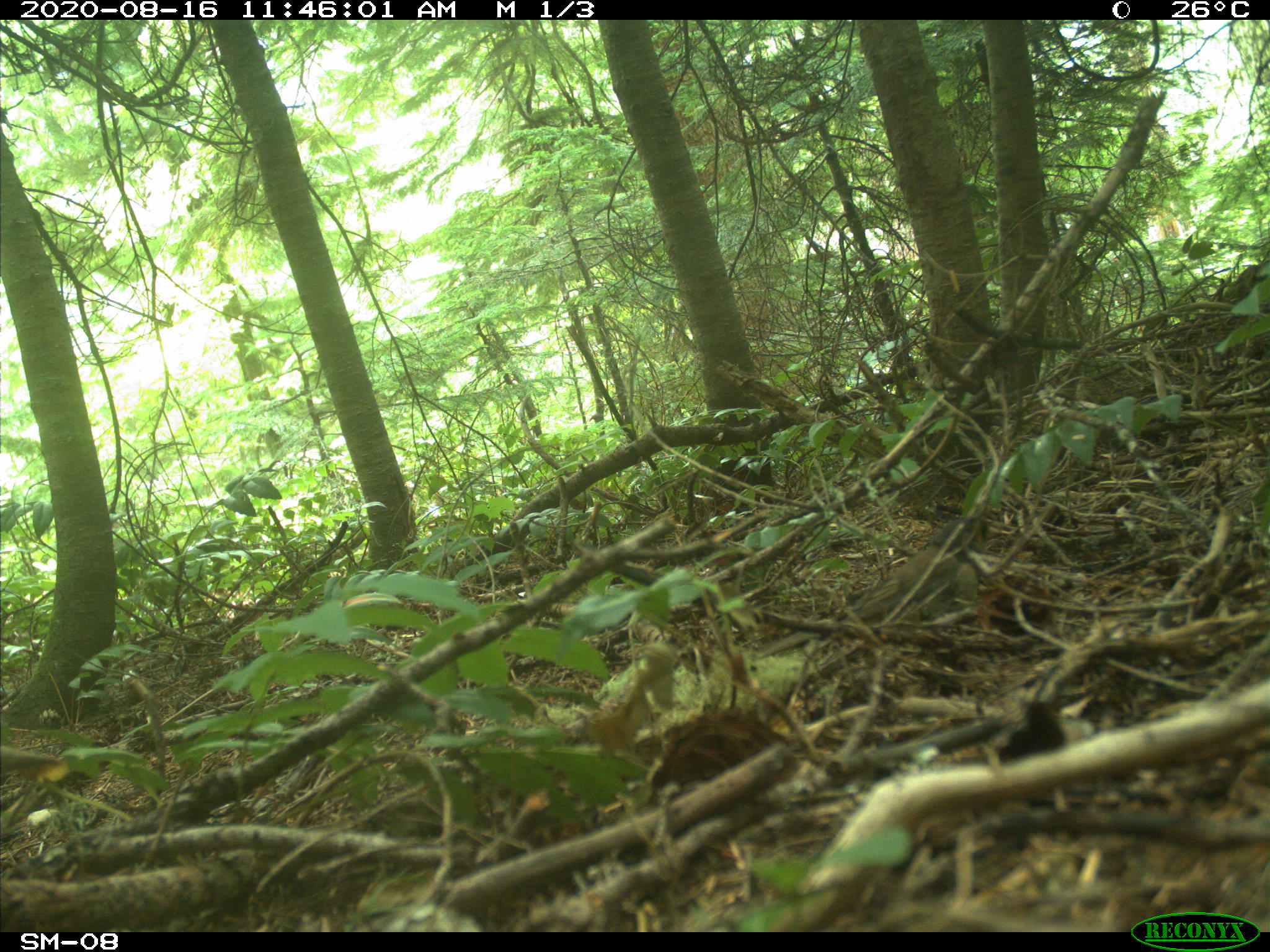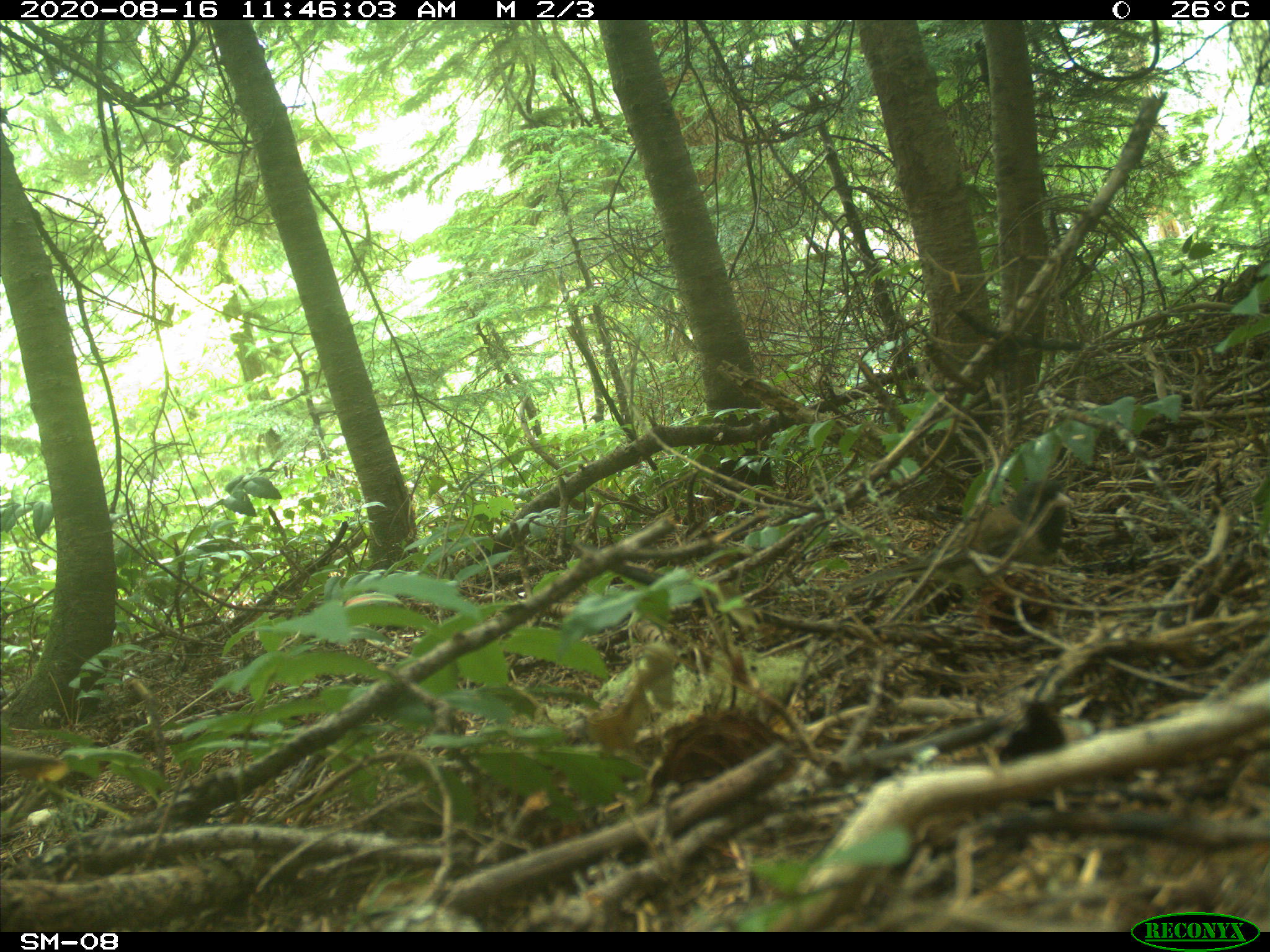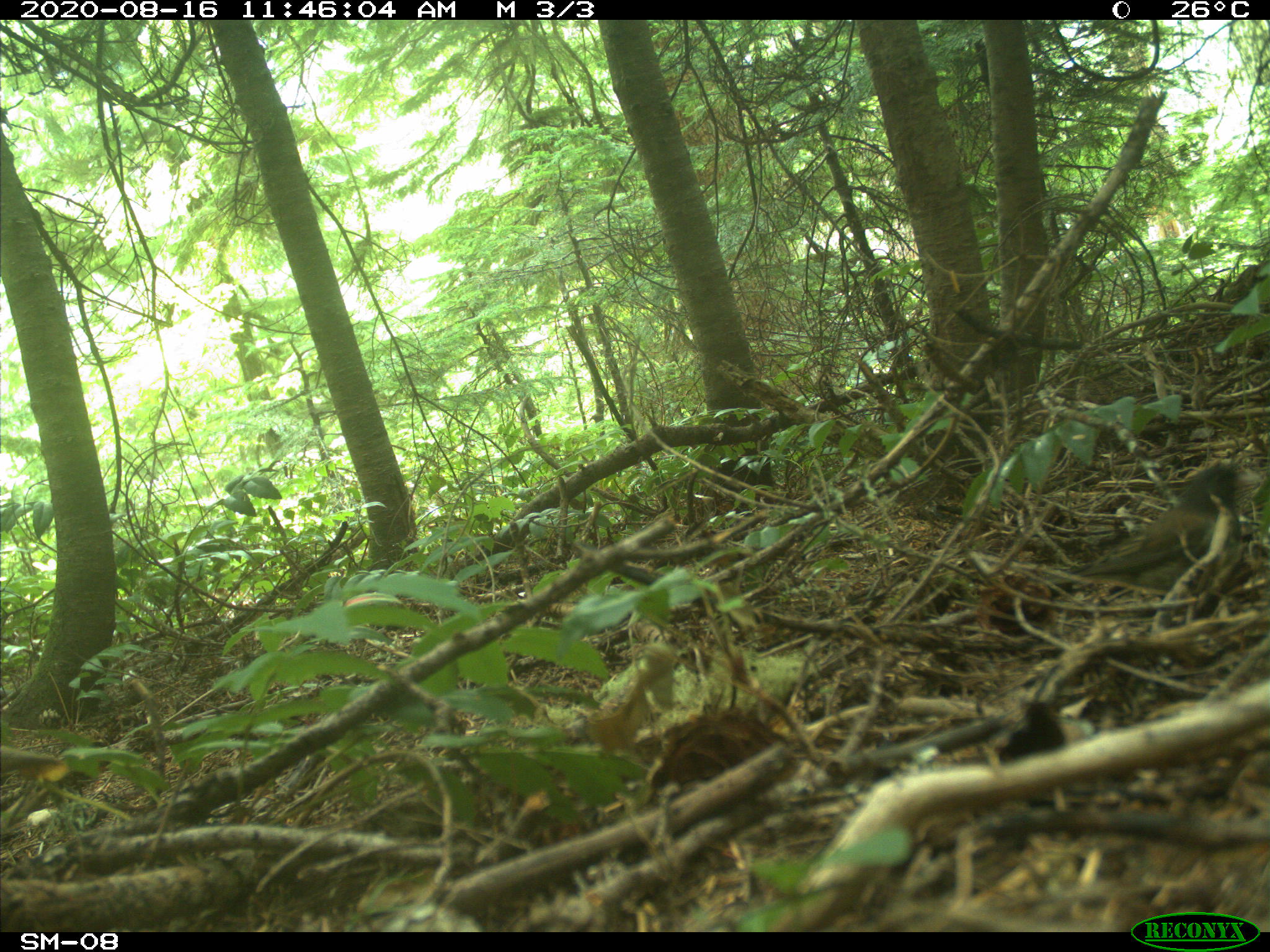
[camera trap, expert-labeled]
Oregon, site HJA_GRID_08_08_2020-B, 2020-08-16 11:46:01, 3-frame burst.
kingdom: Animalia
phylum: Chordata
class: Aves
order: Passeriformes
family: Passerellidae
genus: Junco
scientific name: Junco hyemalis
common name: dark-eyed junco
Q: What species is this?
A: Dark-eyed junco (Junco hyemalis).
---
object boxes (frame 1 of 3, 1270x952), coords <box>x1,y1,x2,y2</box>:
dark-eyed junco: <box>840,499,998,637</box>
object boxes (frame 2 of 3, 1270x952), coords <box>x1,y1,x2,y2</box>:
dark-eyed junco: <box>840,467,1084,606</box>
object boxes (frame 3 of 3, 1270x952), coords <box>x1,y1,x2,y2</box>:
dark-eyed junco: <box>1064,441,1263,597</box>